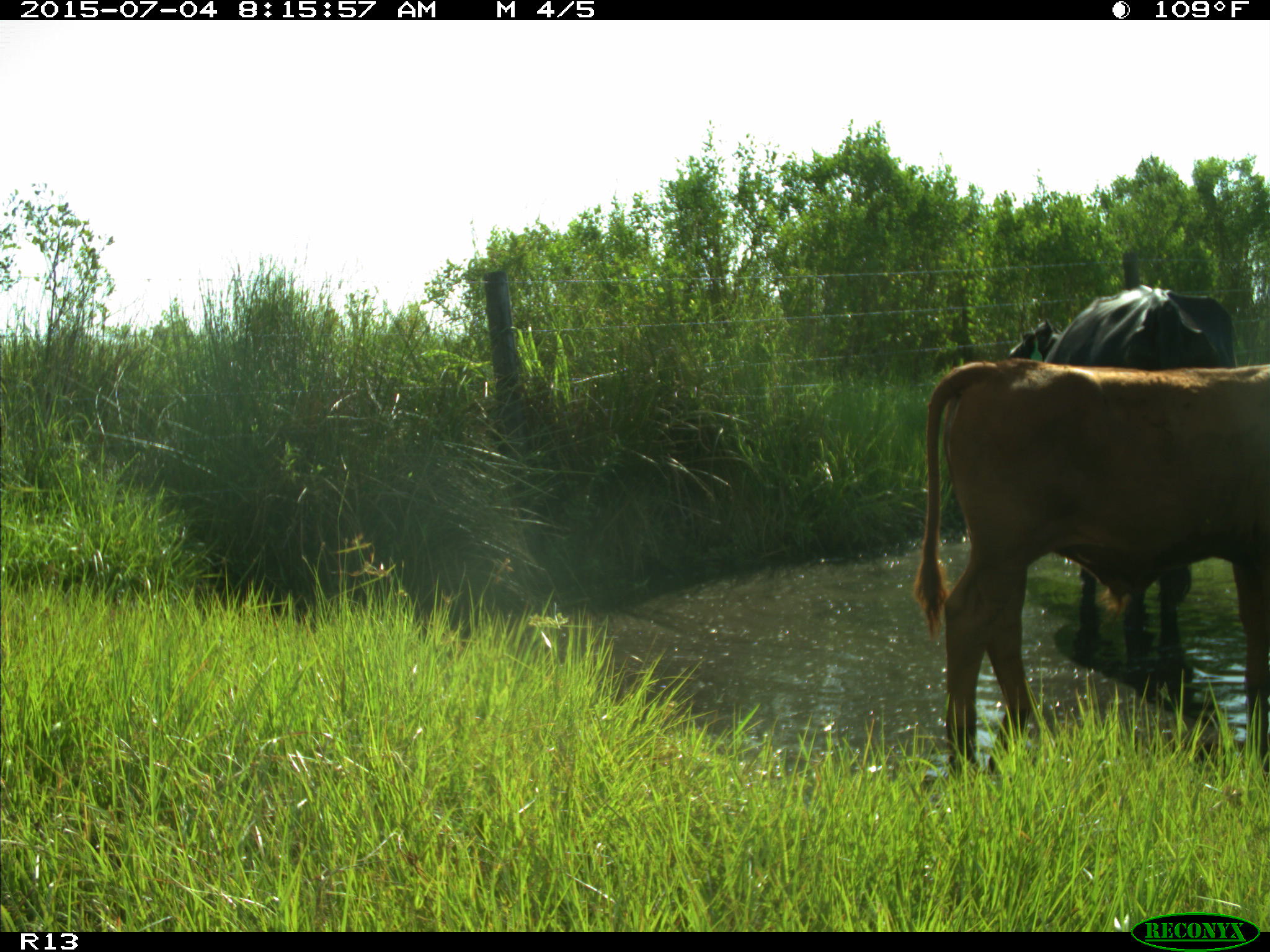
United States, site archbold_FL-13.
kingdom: Animalia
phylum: Chordata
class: Mammalia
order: Artiodactyla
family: Bovidae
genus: Bos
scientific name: Bos taurus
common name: domestic cow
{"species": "Bos taurus (domestic cow)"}